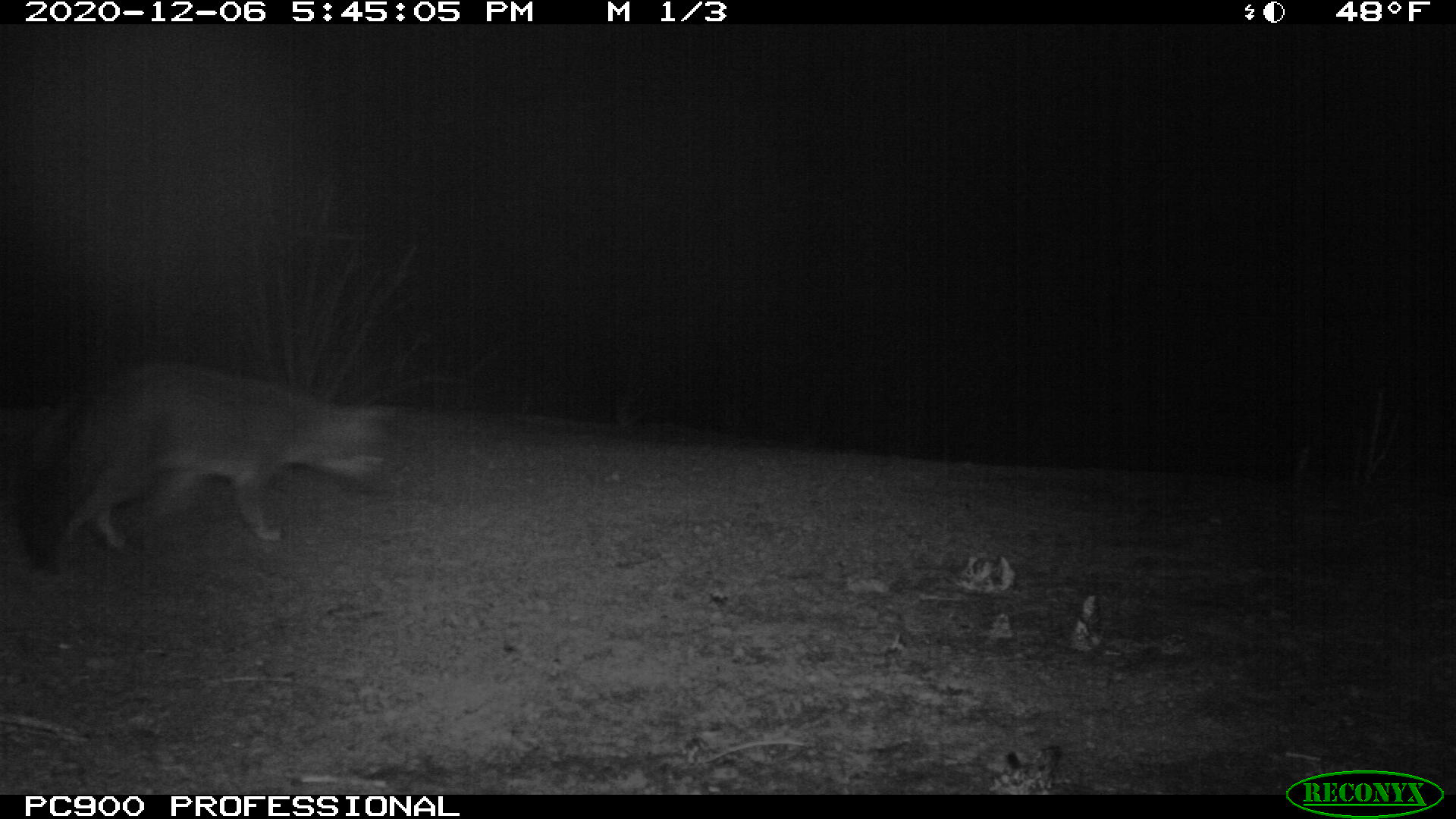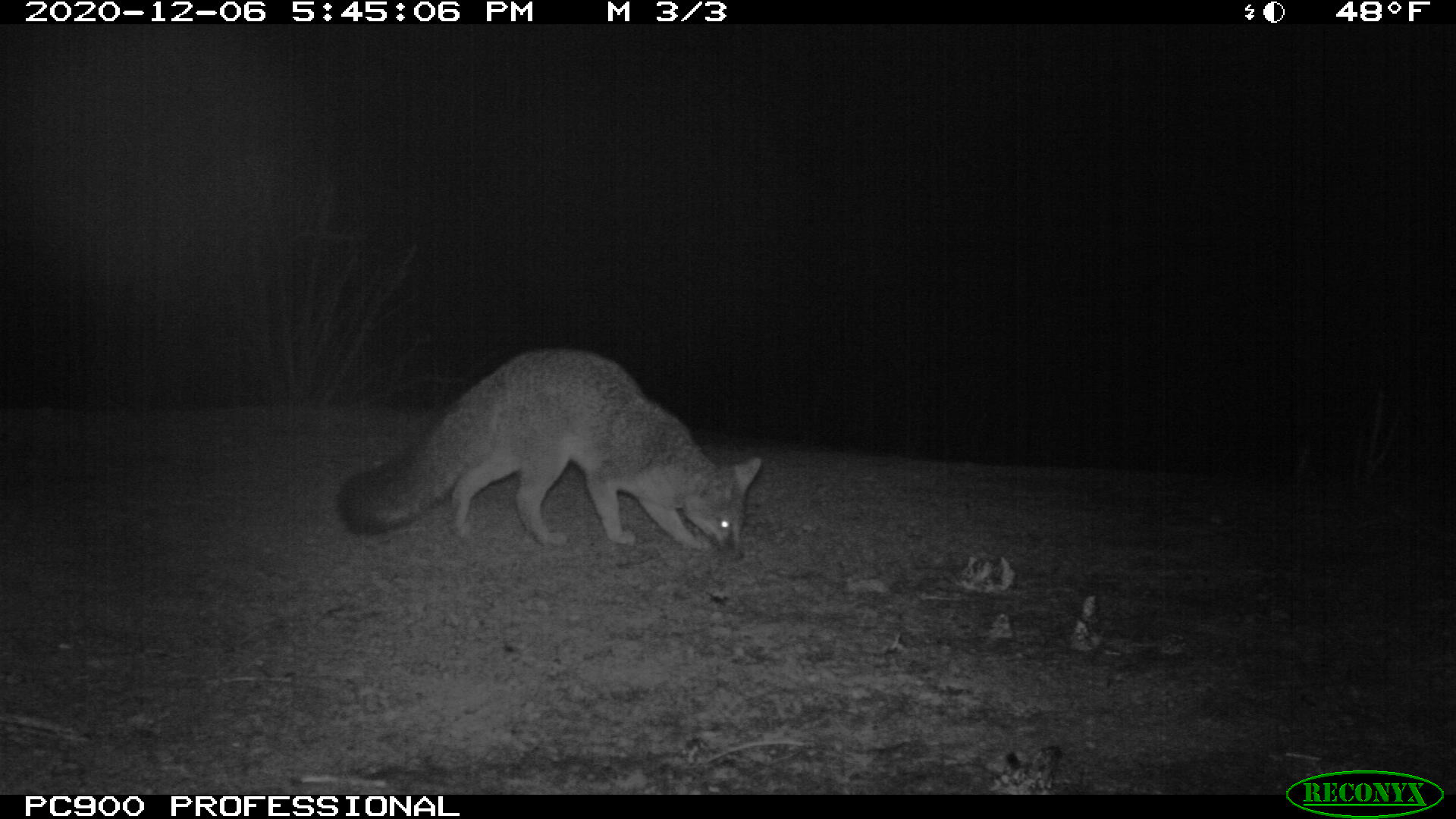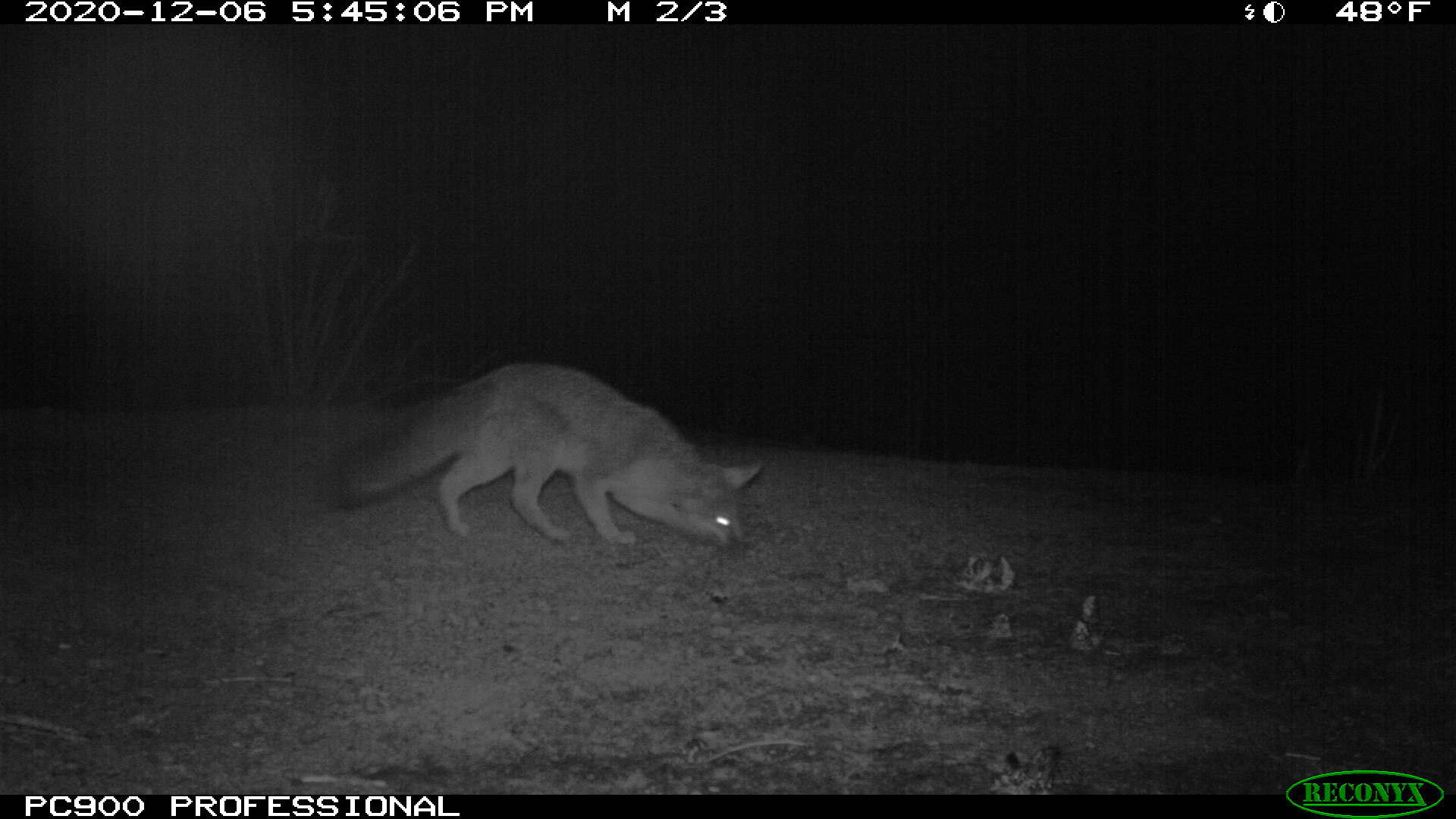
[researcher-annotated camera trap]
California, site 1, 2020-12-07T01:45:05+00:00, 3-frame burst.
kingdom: Animalia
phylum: Chordata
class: Mammalia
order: Carnivora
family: Canidae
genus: Urocyon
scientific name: Urocyon cinereoargenteus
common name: gray fox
Gray fox (Urocyon cinereoargenteus).